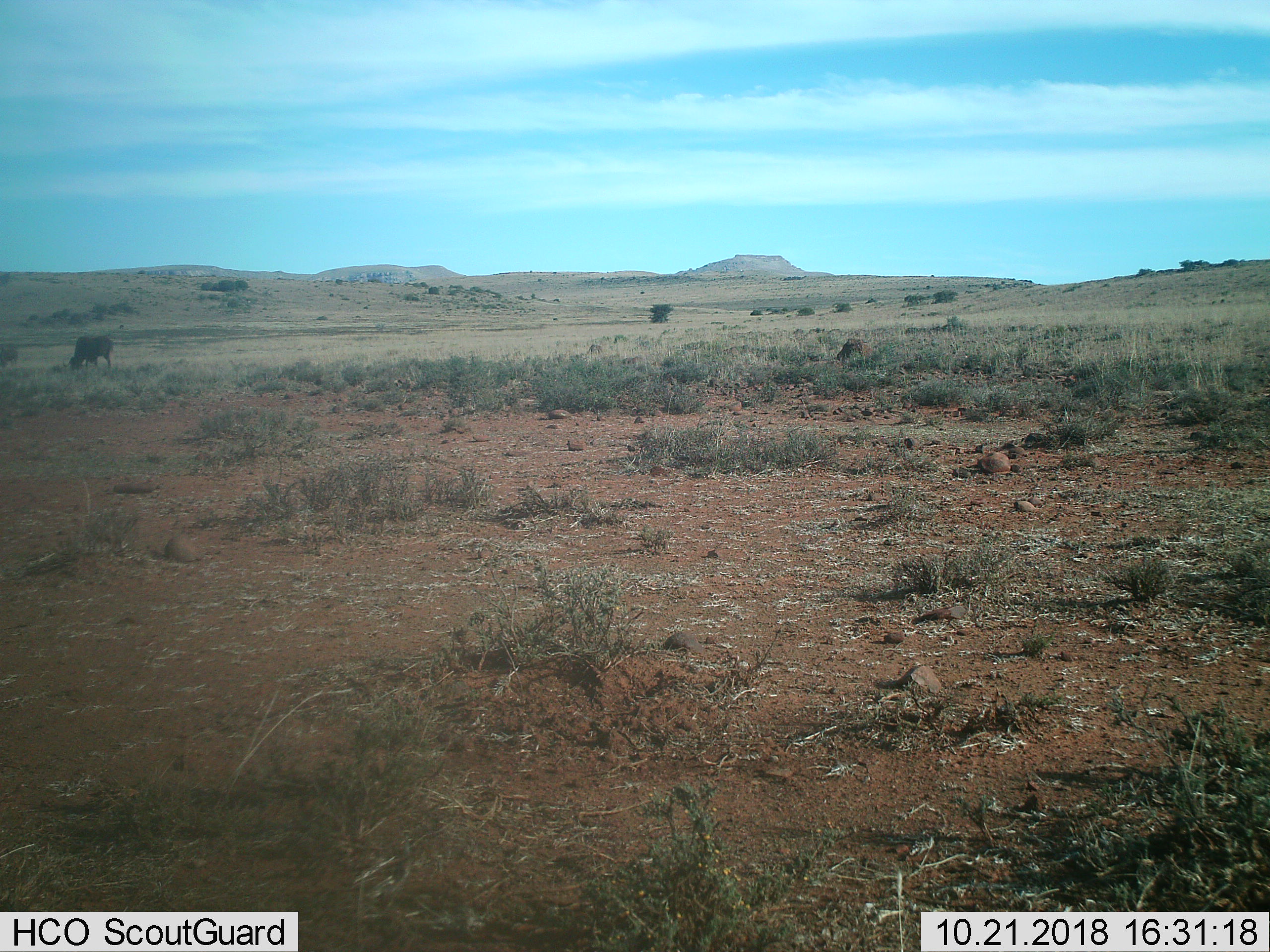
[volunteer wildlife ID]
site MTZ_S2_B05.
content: unidentified animal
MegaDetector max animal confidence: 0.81